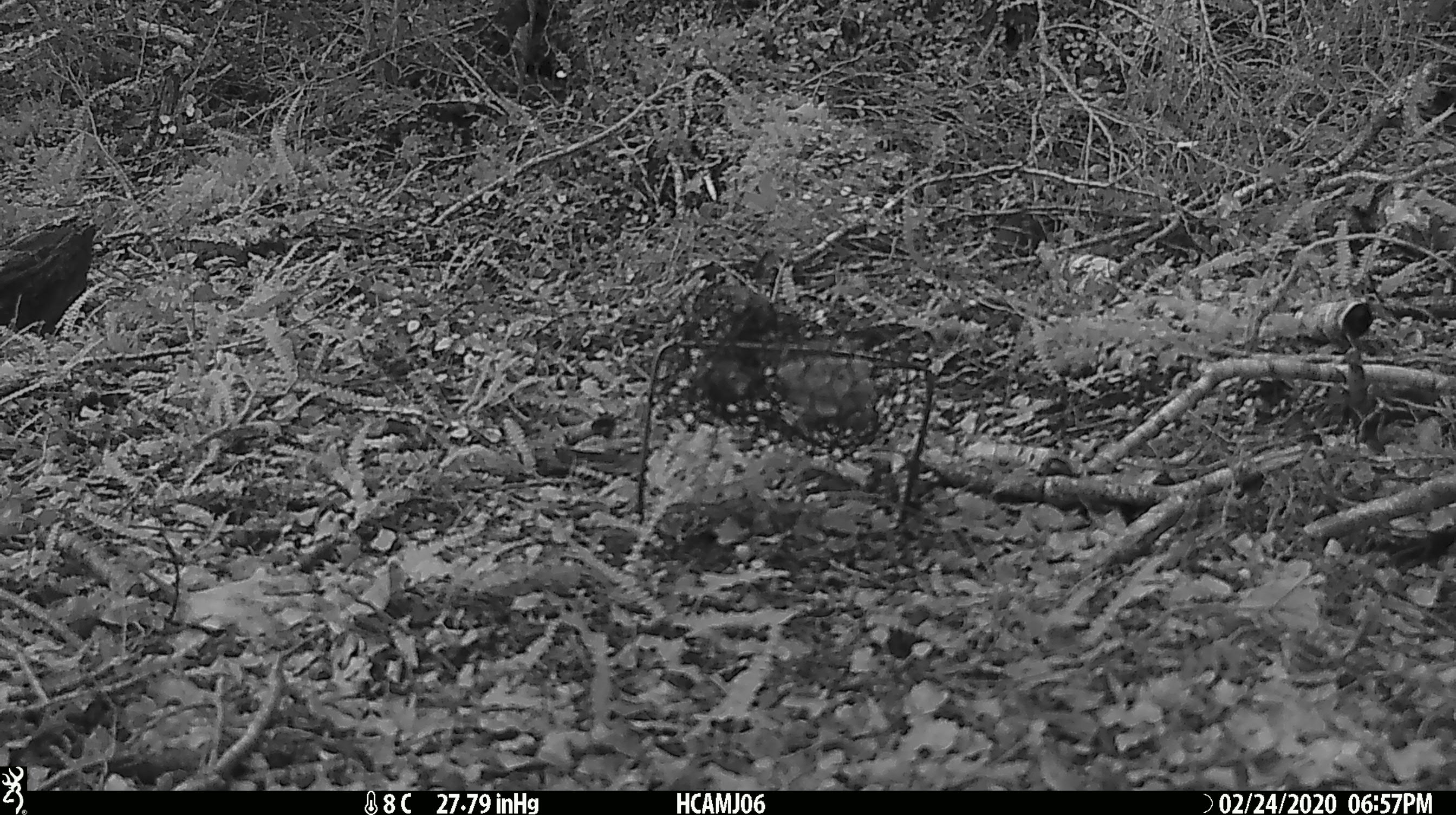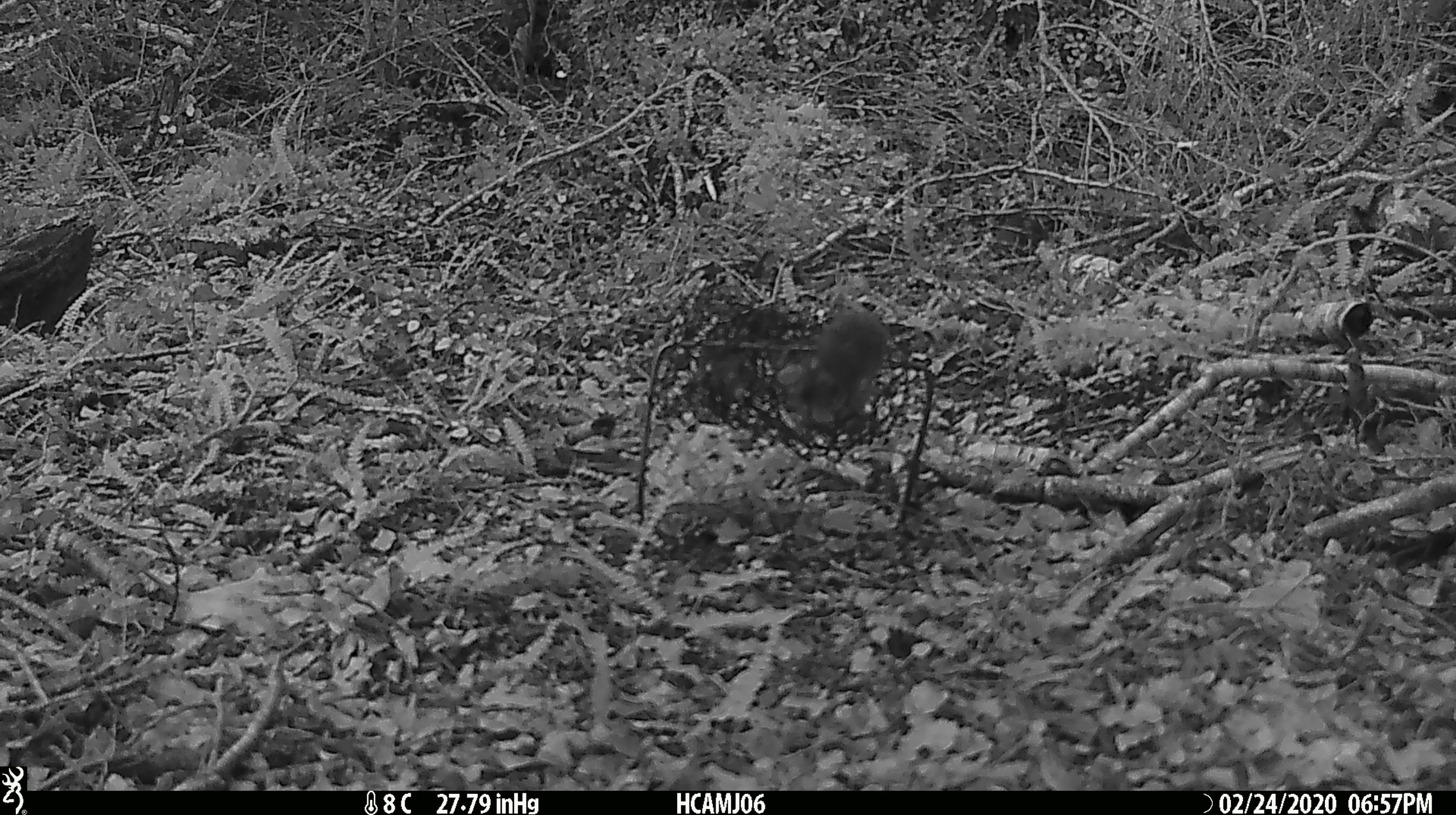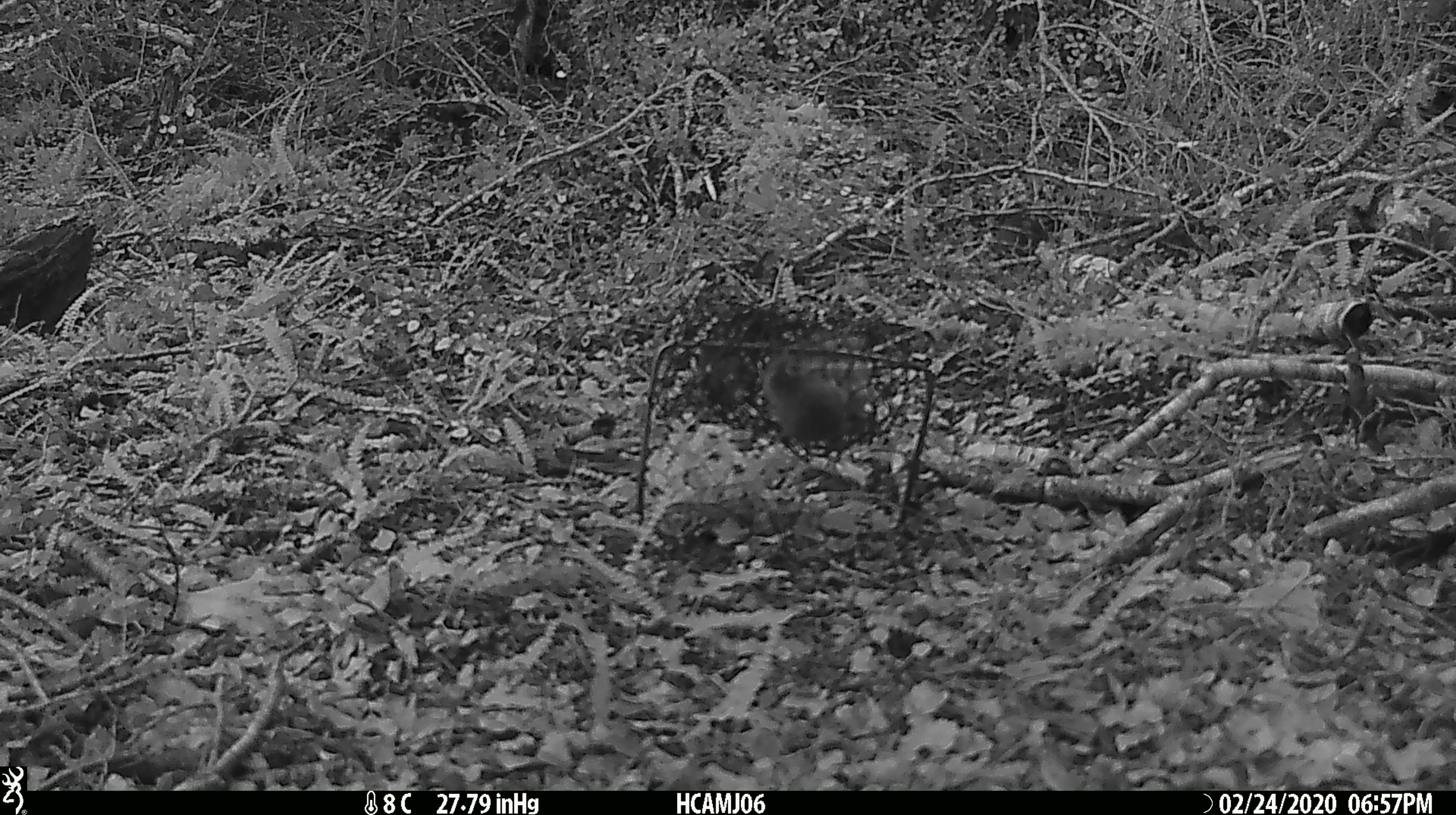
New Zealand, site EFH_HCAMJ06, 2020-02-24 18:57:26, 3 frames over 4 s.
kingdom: Animalia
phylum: Chordata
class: Mammalia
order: Rodentia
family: Muridae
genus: Mus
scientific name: Mus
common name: mouse